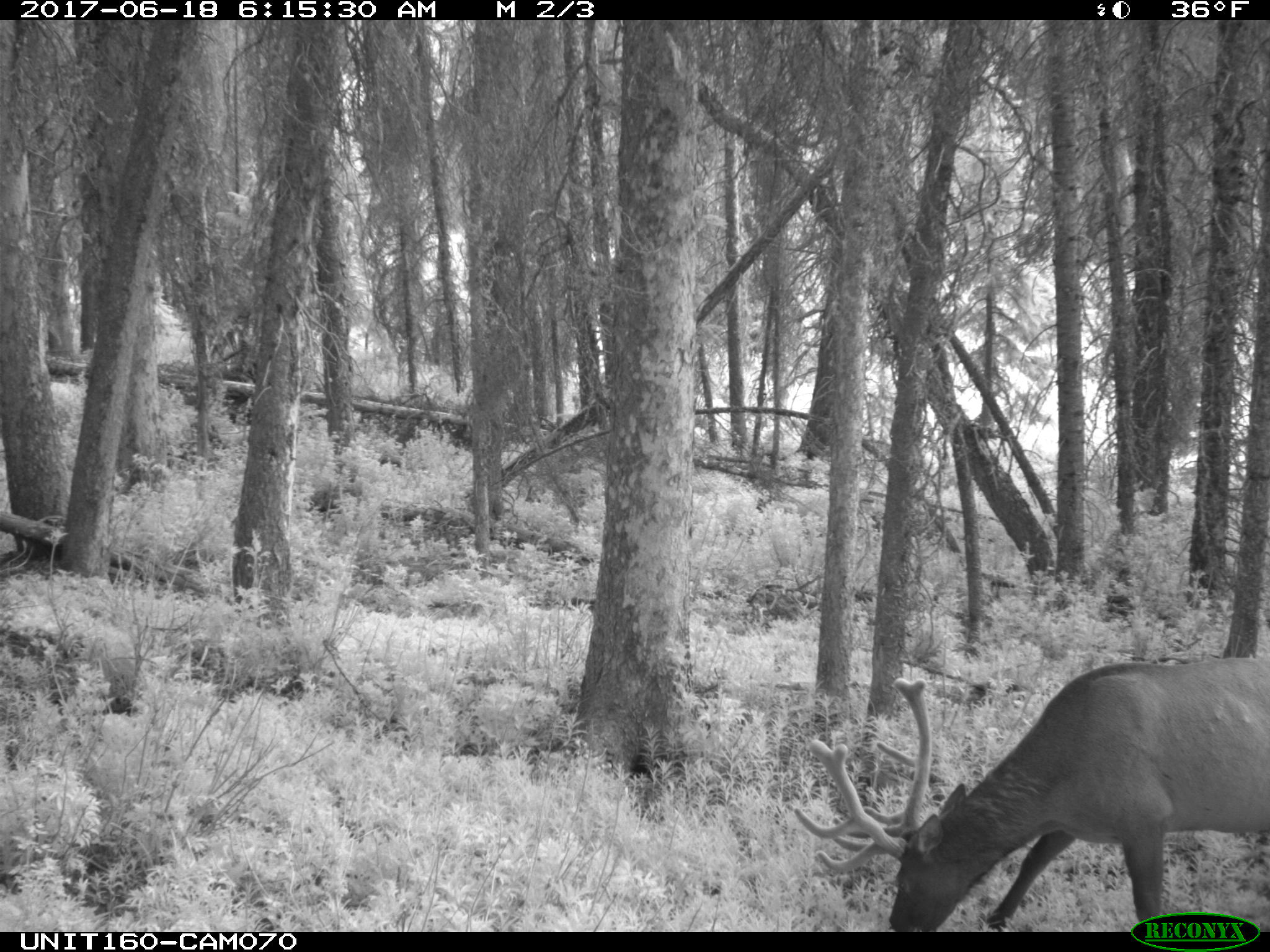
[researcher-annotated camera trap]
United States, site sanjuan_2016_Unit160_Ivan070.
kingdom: Animalia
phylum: Chordata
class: Mammalia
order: Artiodactyla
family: Cervidae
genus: Cervus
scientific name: Cervus elaphus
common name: red deer